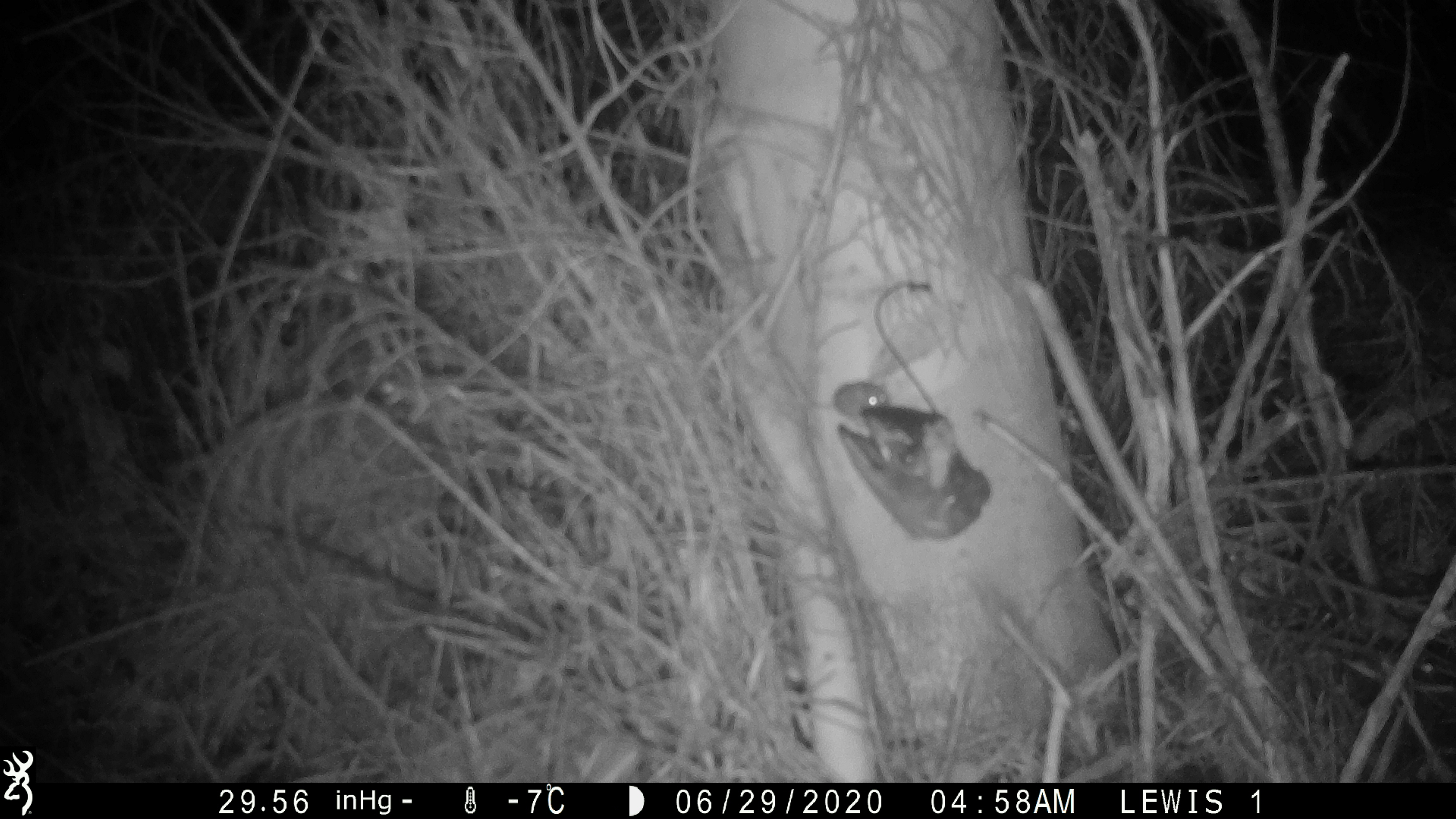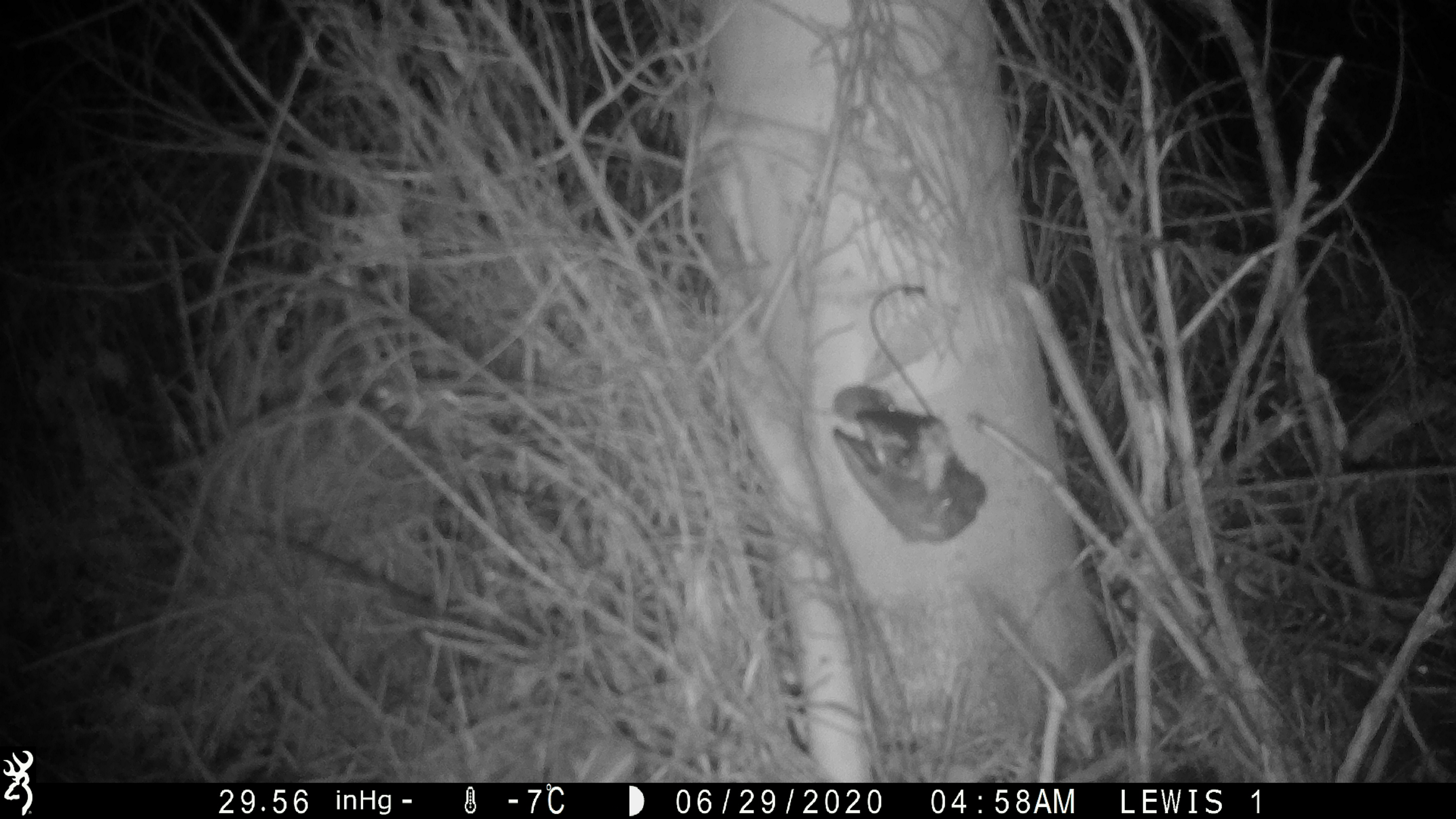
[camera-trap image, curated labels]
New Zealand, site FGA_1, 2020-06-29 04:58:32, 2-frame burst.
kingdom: Animalia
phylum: Chordata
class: Mammalia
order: Rodentia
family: Muridae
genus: Mus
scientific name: Mus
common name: mouse